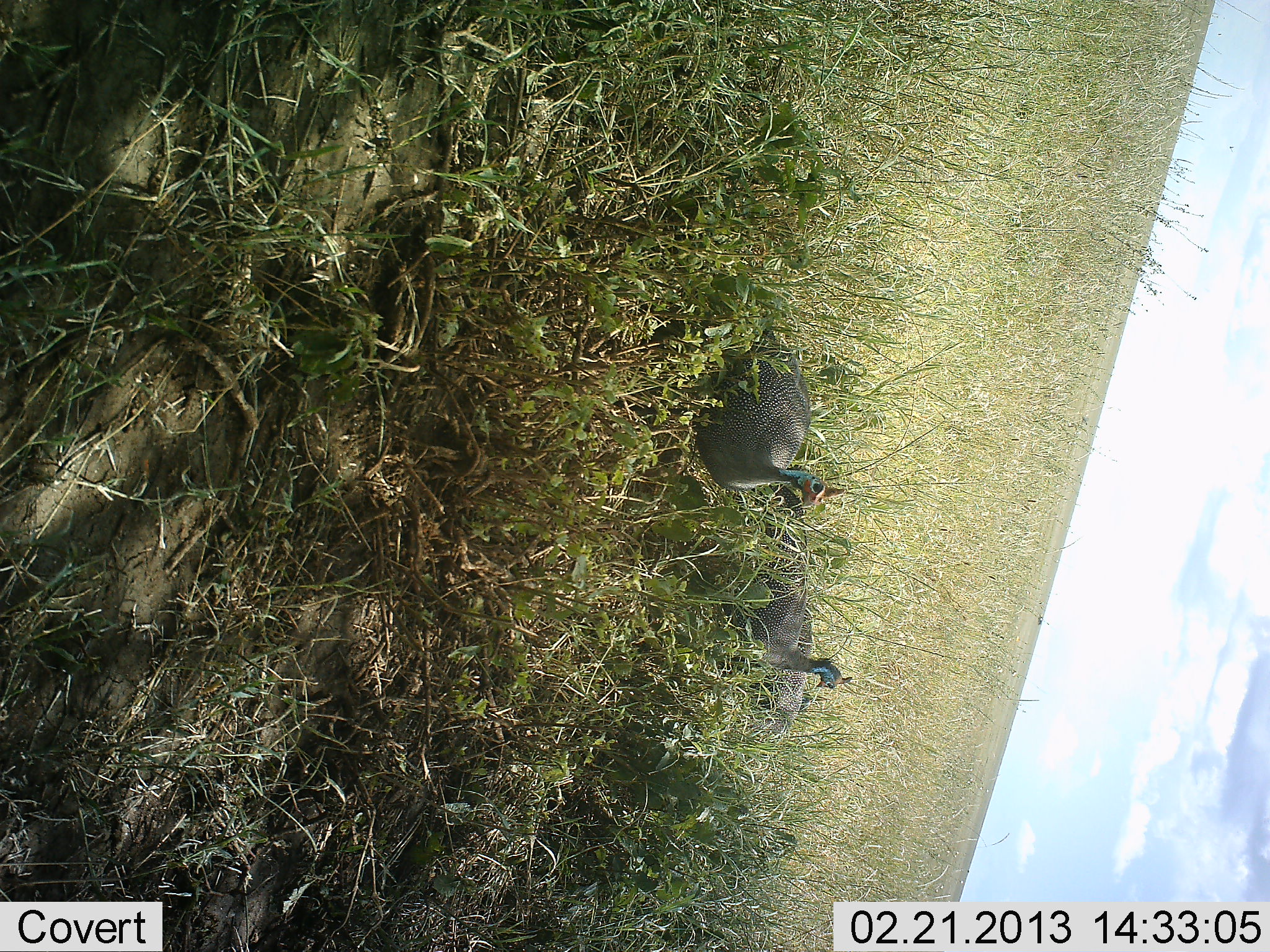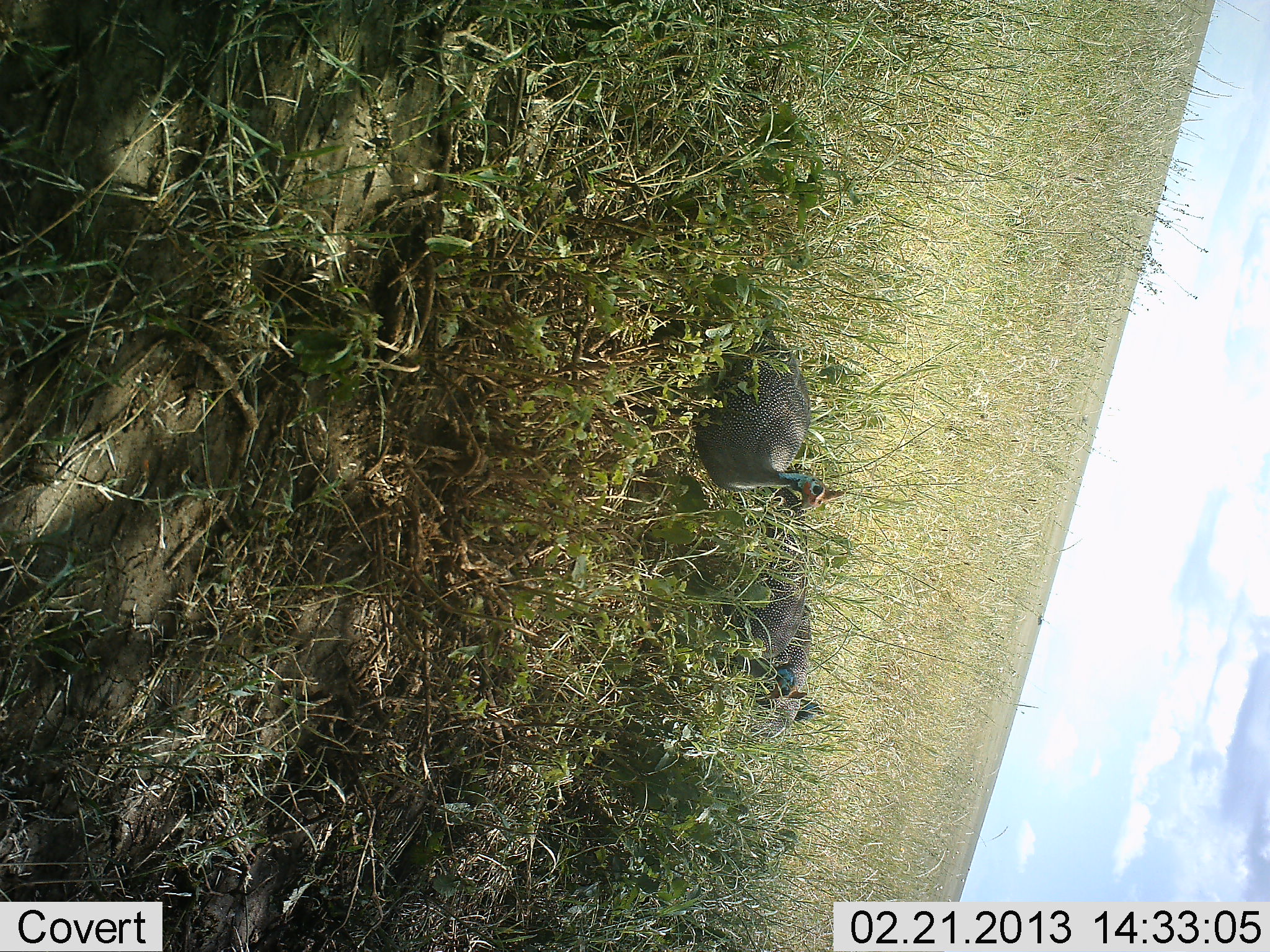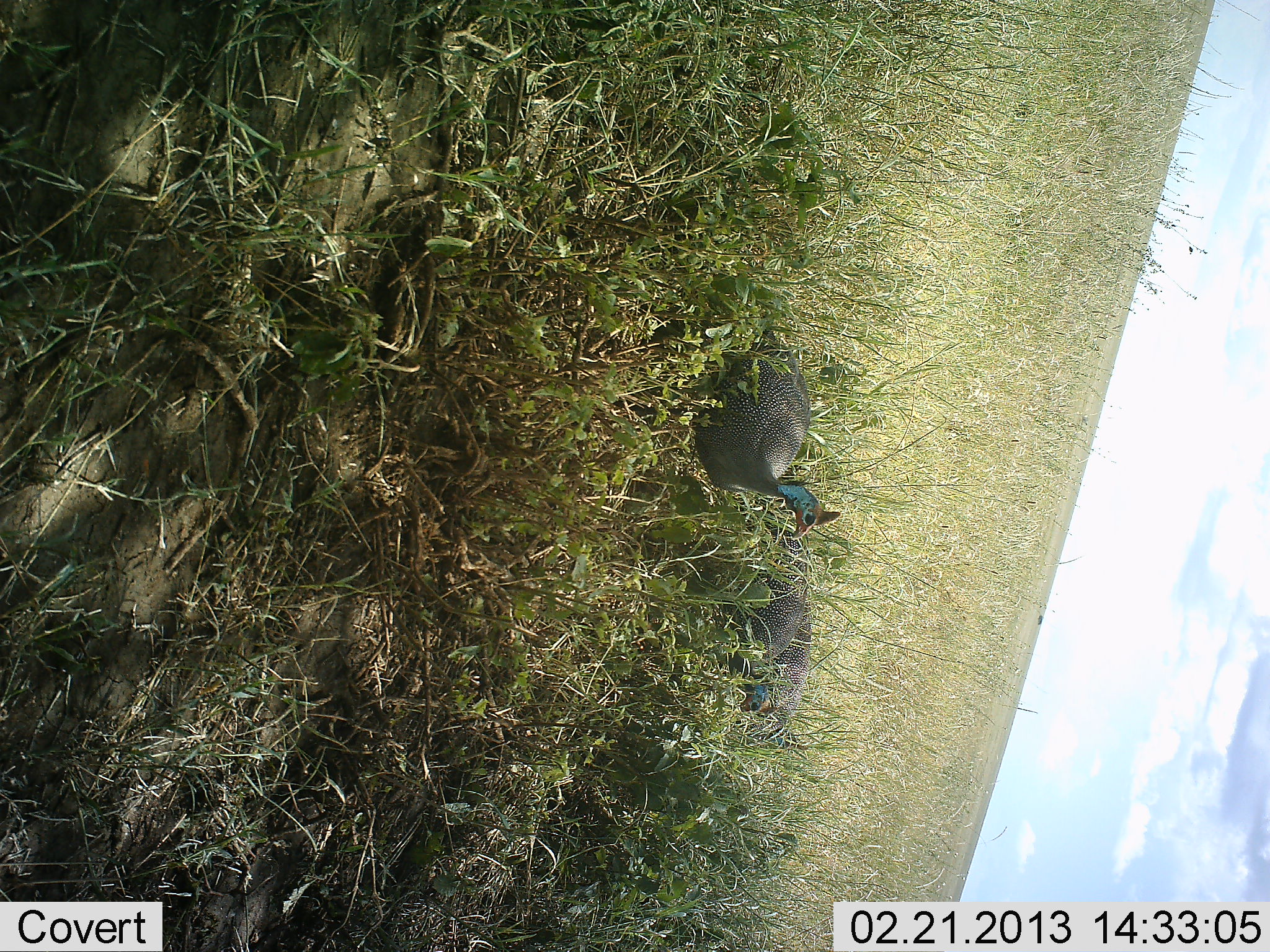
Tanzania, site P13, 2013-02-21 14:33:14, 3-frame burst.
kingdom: Animalia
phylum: Chordata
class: Aves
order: Galliformes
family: Numididae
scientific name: Numididae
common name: guinea fowl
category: guineafowl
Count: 2.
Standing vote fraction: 67%.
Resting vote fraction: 8%.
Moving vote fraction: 17%.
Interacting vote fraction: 0%.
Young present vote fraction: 0%.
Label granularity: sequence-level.